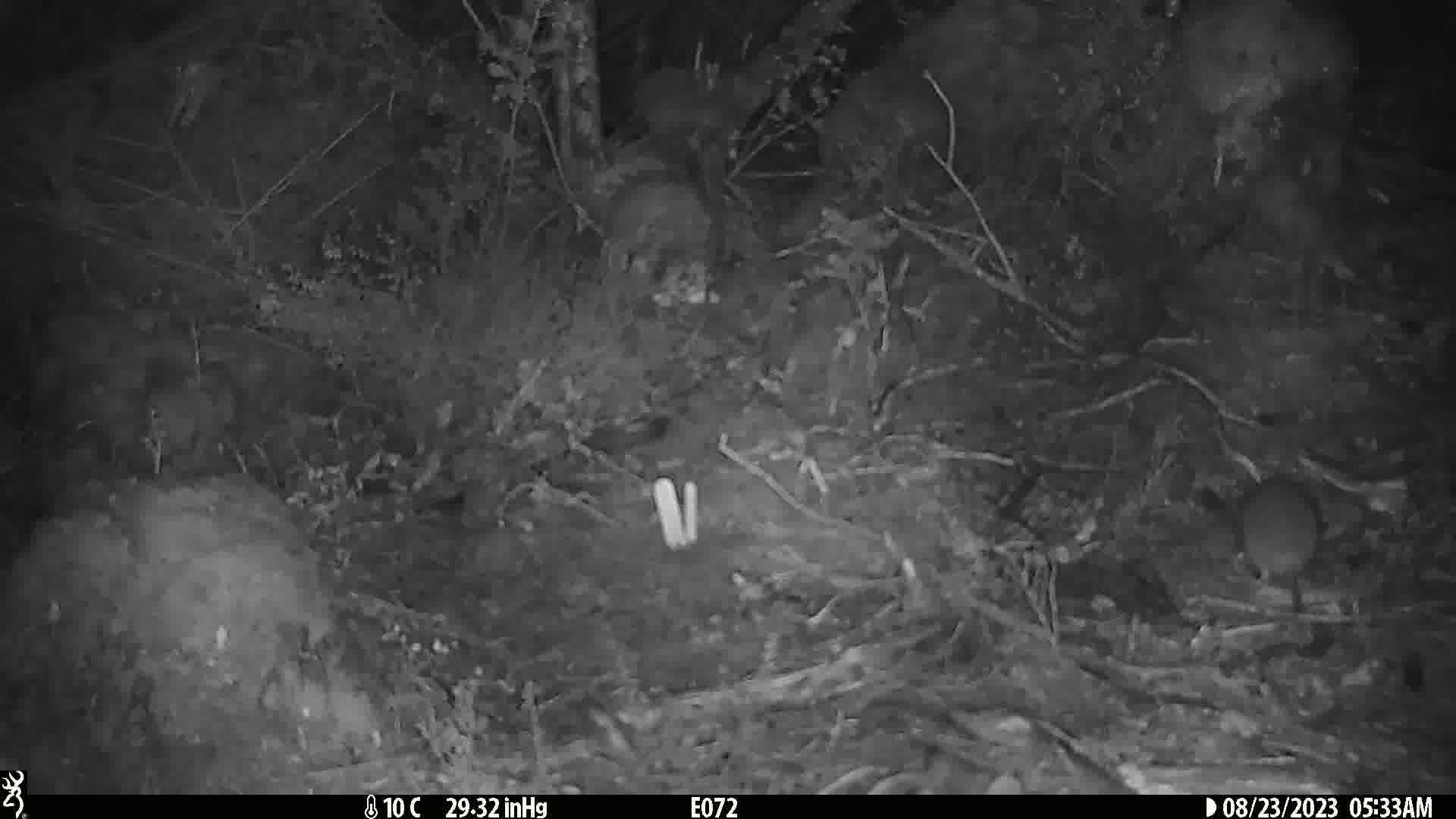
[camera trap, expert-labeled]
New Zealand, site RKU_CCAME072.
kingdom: Animalia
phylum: Chordata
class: Mammalia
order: Rodentia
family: Muridae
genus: Rattus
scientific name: Rattus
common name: rat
Rat (Rattus).